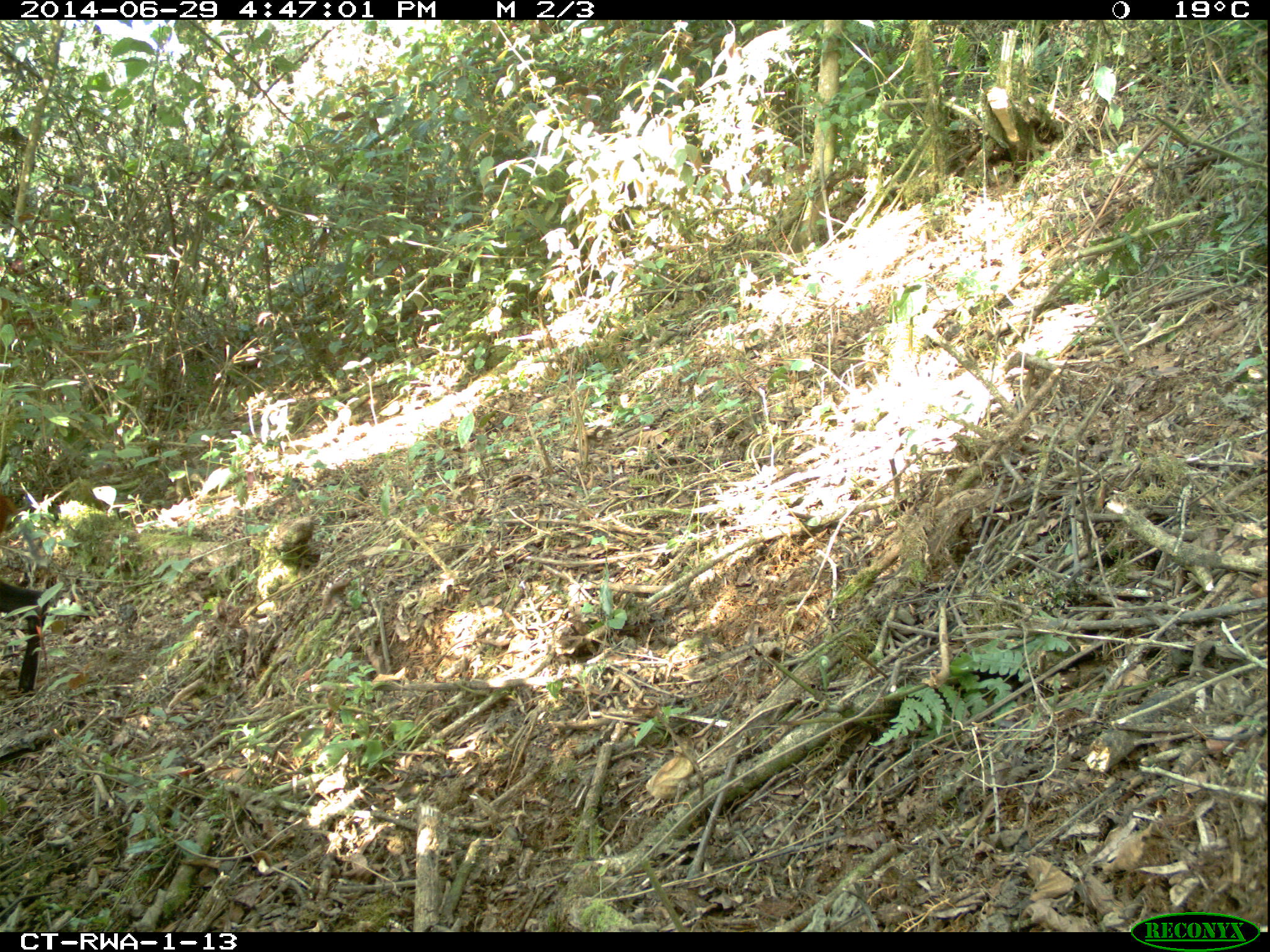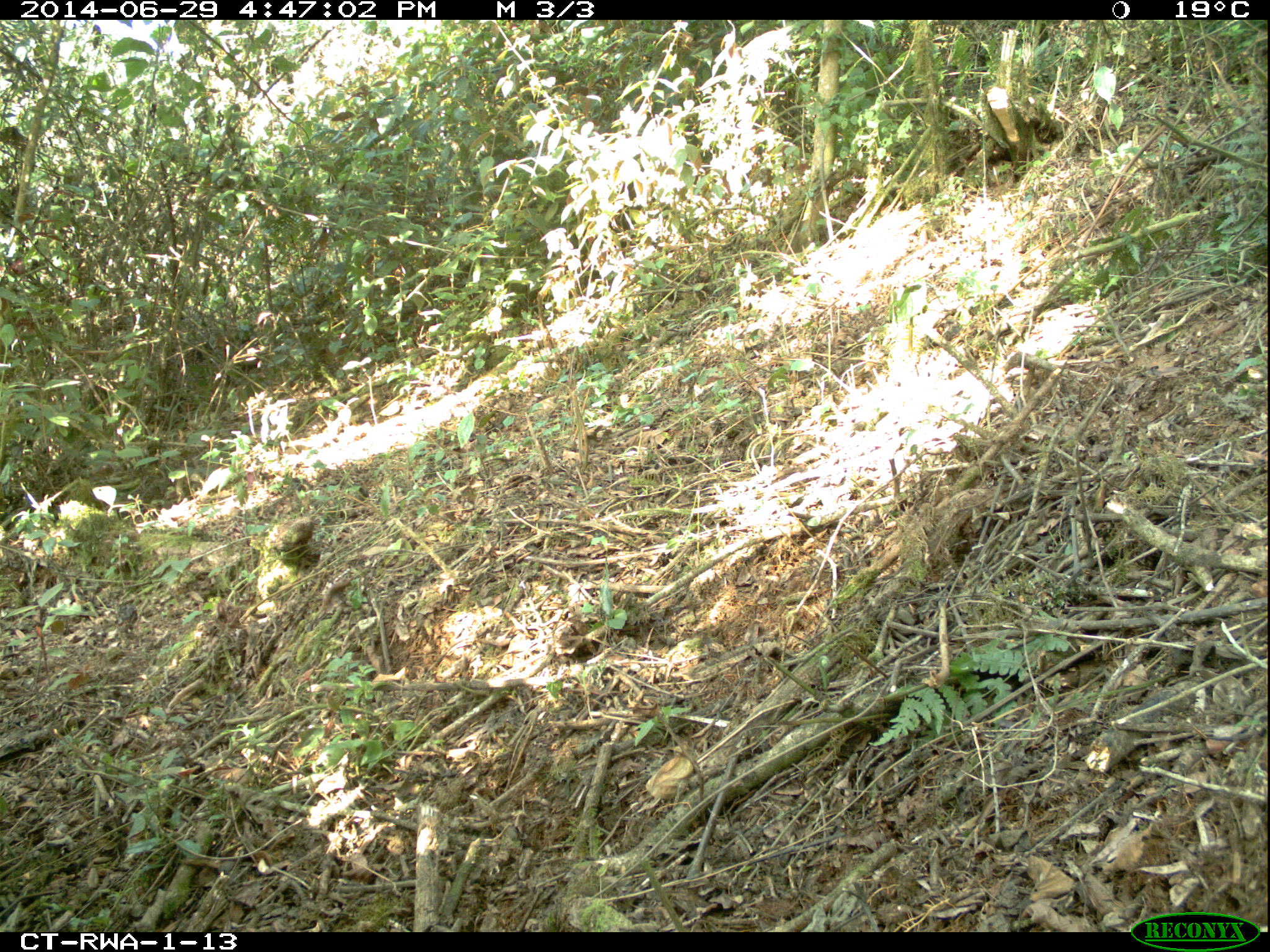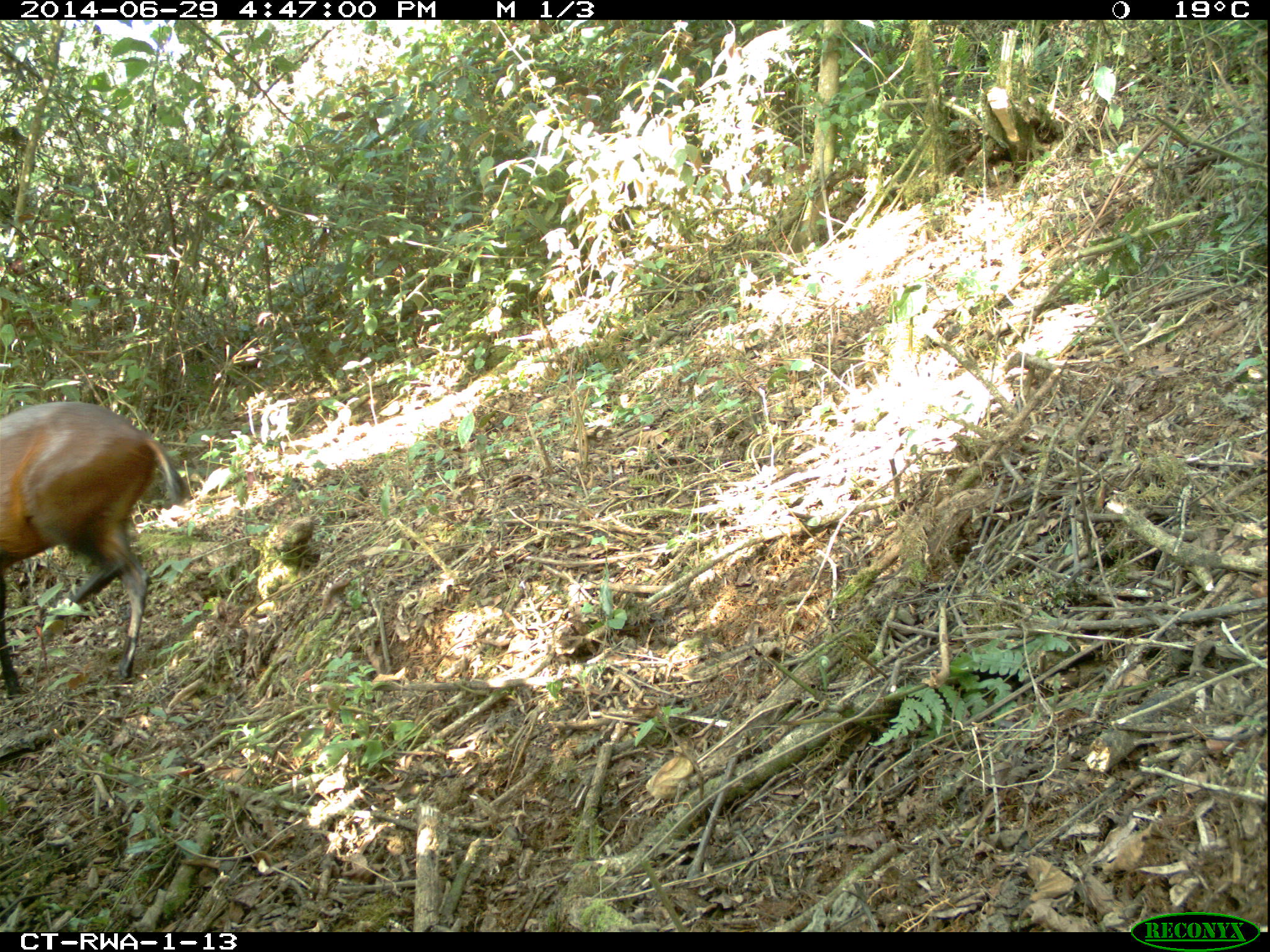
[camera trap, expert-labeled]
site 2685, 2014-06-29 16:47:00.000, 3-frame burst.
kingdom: Animalia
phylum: Chordata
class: Mammalia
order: Artiodactyla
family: Bovidae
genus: Cephalophus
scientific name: Cephalophus nigrifrons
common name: black-fronted duiker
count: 1